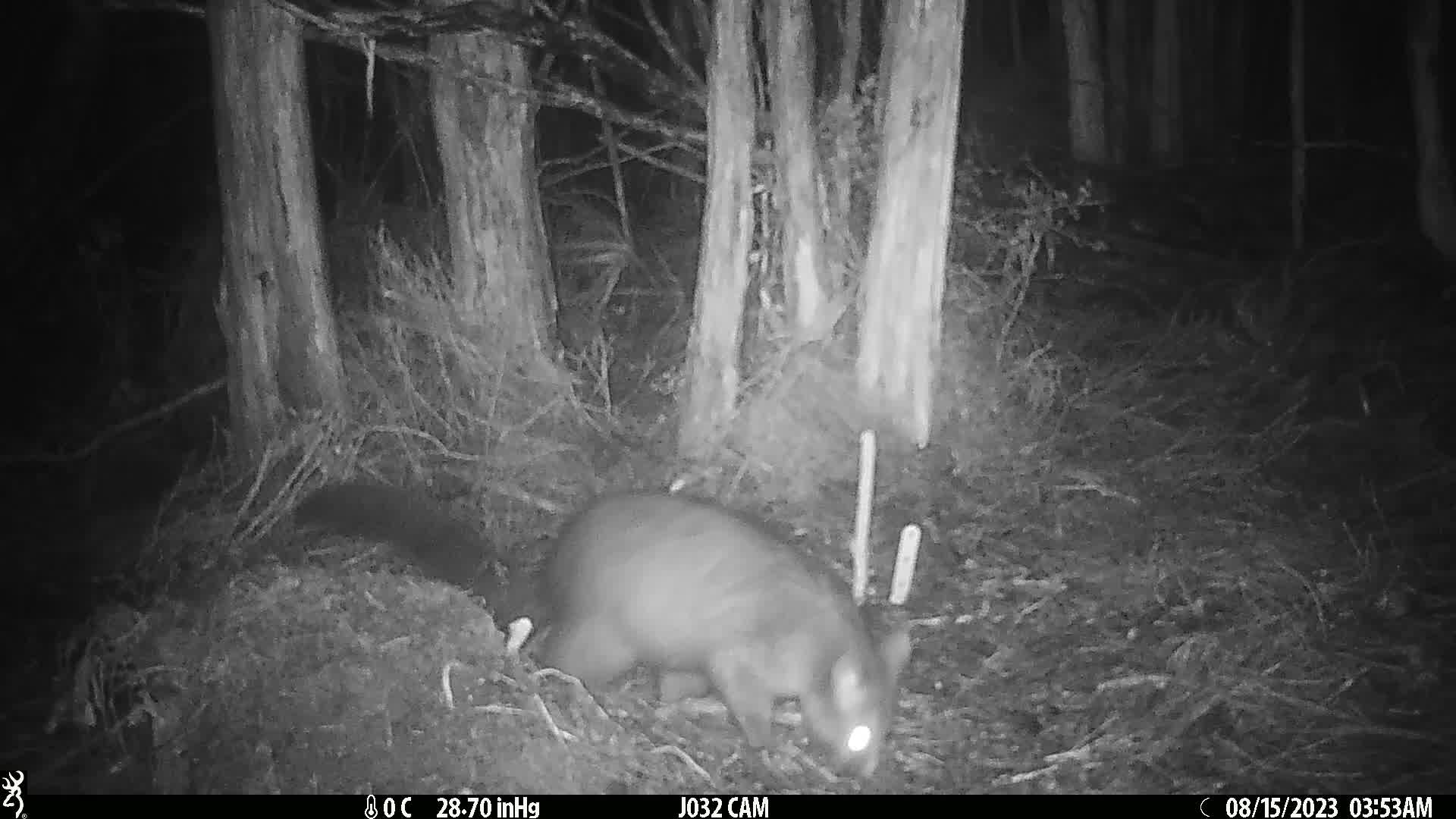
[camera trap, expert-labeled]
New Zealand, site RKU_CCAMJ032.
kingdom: Animalia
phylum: Chordata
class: Mammalia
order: Diprotodontia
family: Phalangeridae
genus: Trichosurus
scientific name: Trichosurus vulpecula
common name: common brushtail possum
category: possum